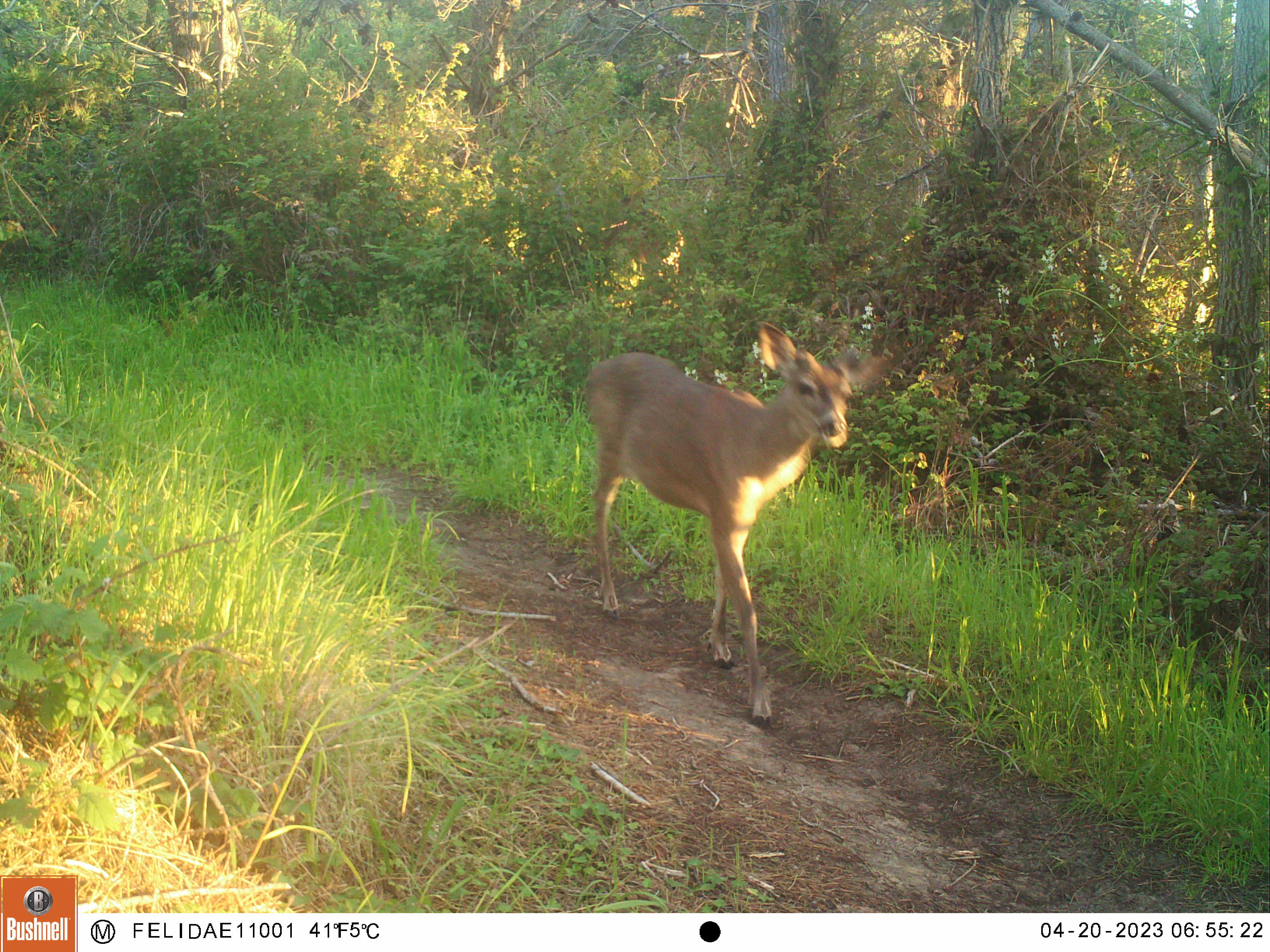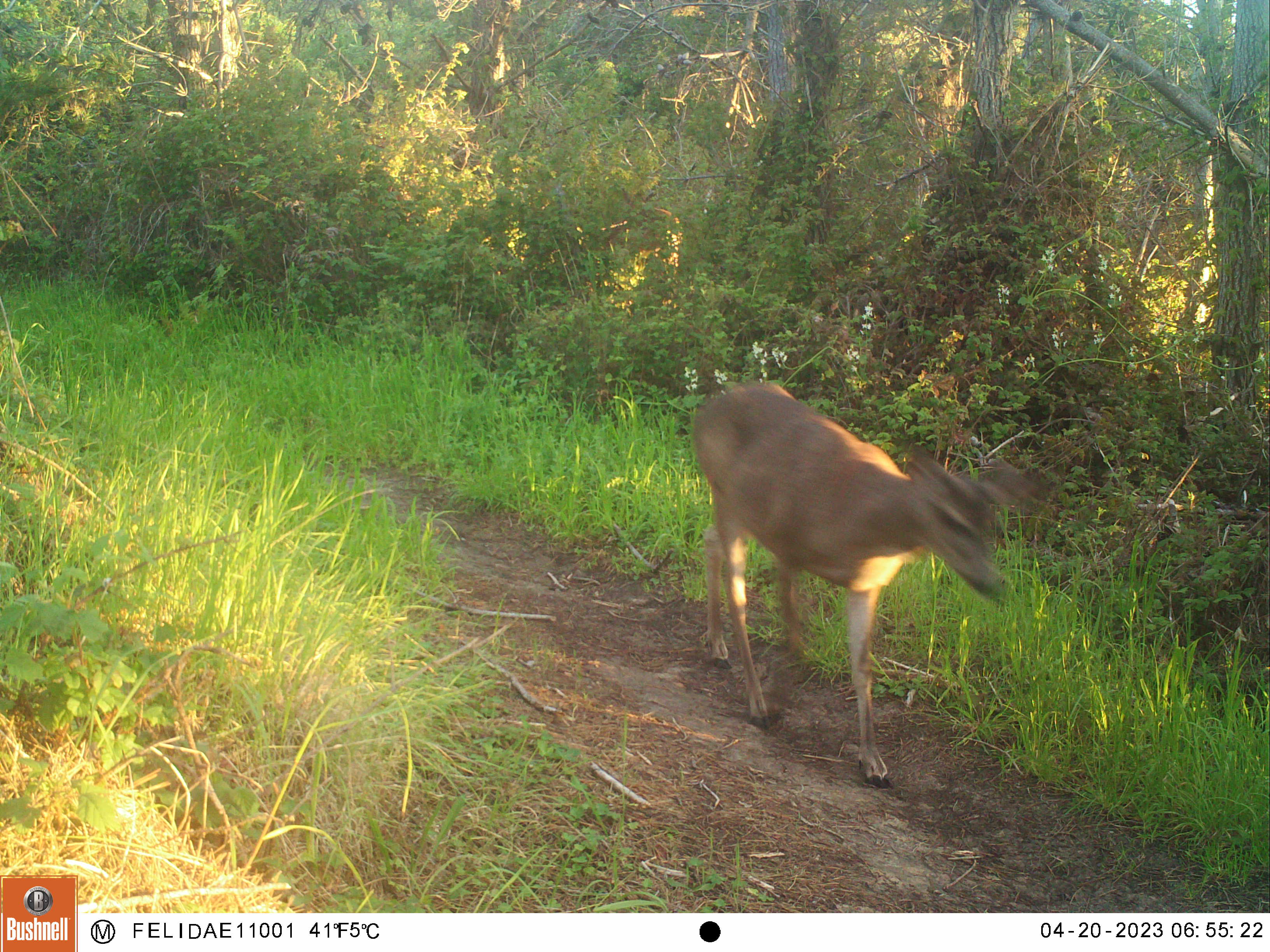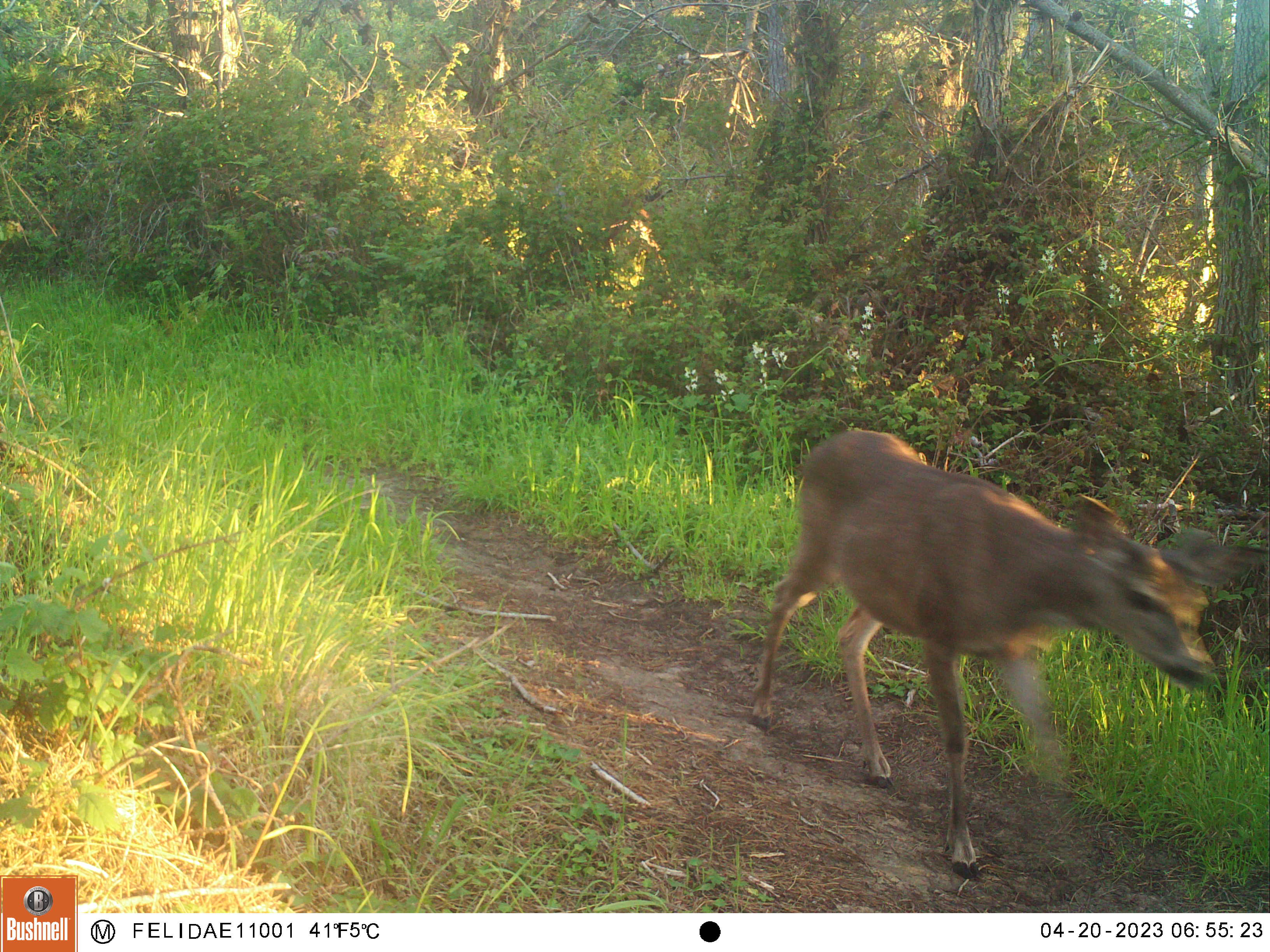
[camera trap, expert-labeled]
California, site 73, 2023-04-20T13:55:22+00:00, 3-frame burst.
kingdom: Animalia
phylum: Chordata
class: Mammalia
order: Artiodactyla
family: Cervidae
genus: Odocoileus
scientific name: Odocoileus hemionus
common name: mule deer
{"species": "mule deer (Odocoileus hemionus)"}